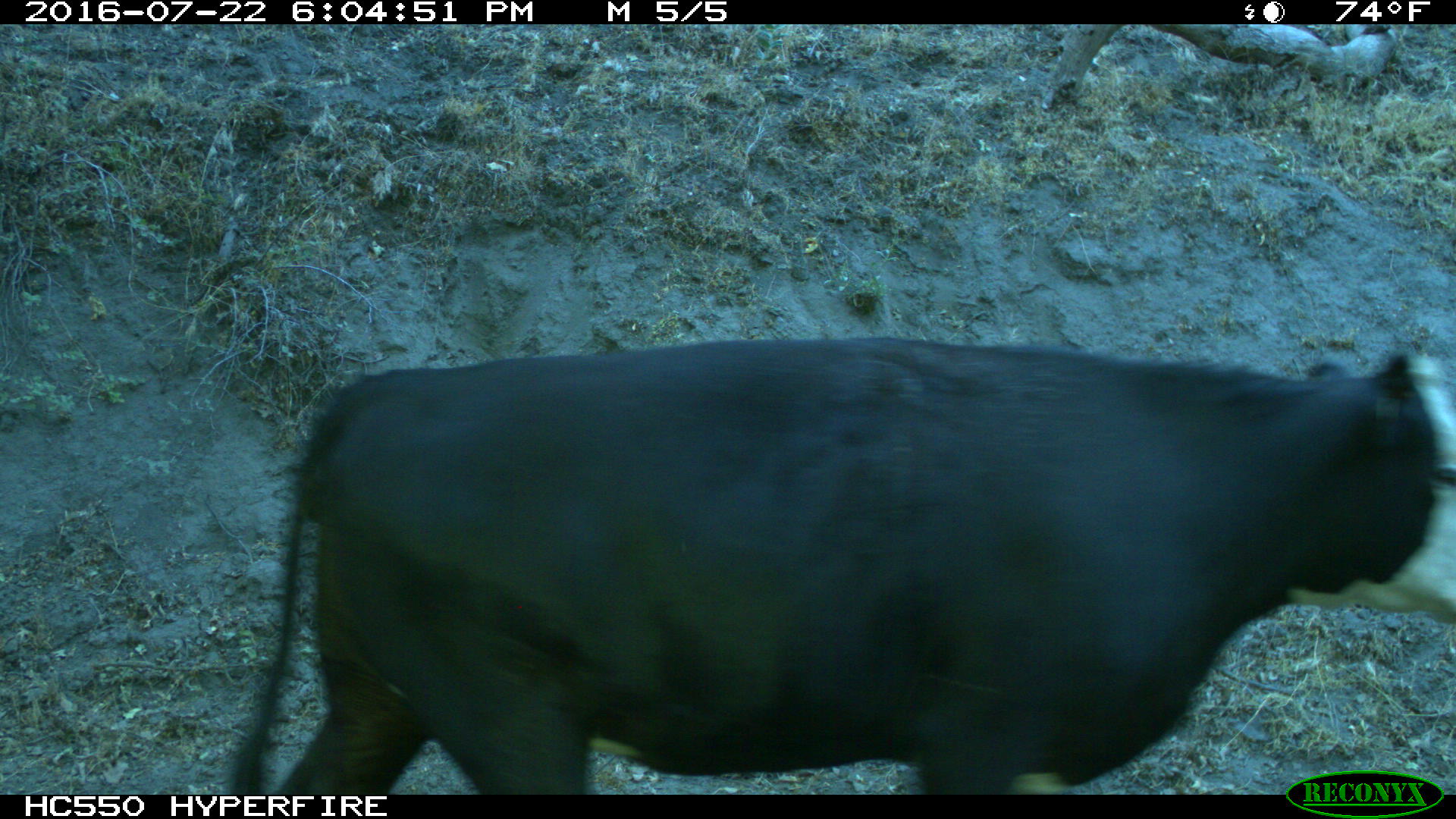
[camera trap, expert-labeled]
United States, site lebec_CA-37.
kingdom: Animalia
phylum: Chordata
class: Mammalia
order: Artiodactyla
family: Bovidae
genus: Bos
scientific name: Bos taurus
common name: domestic cow